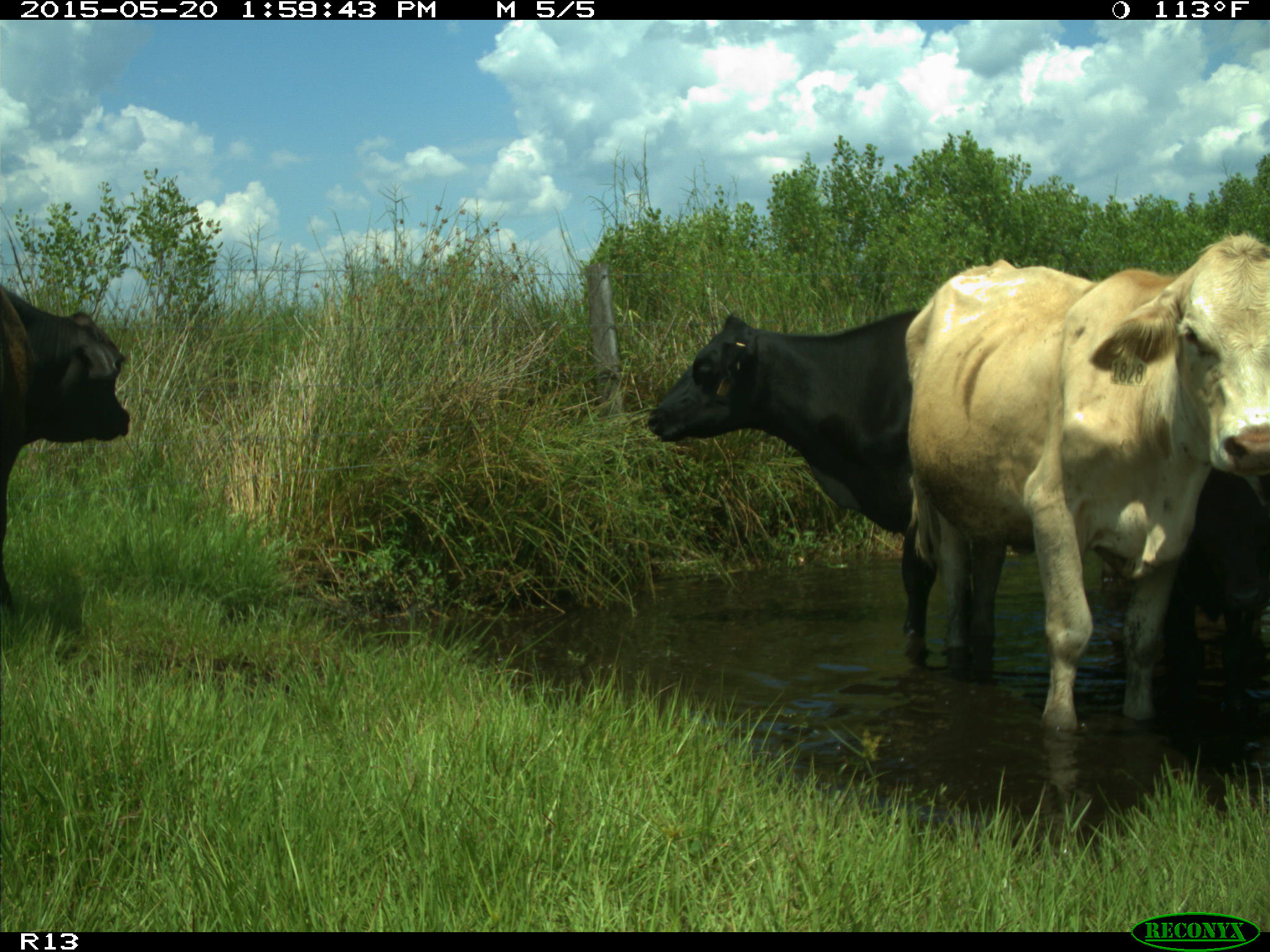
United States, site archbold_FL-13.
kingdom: Animalia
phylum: Chordata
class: Mammalia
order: Artiodactyla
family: Bovidae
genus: Bos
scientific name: Bos taurus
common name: domestic cow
Bos taurus (domestic cow).